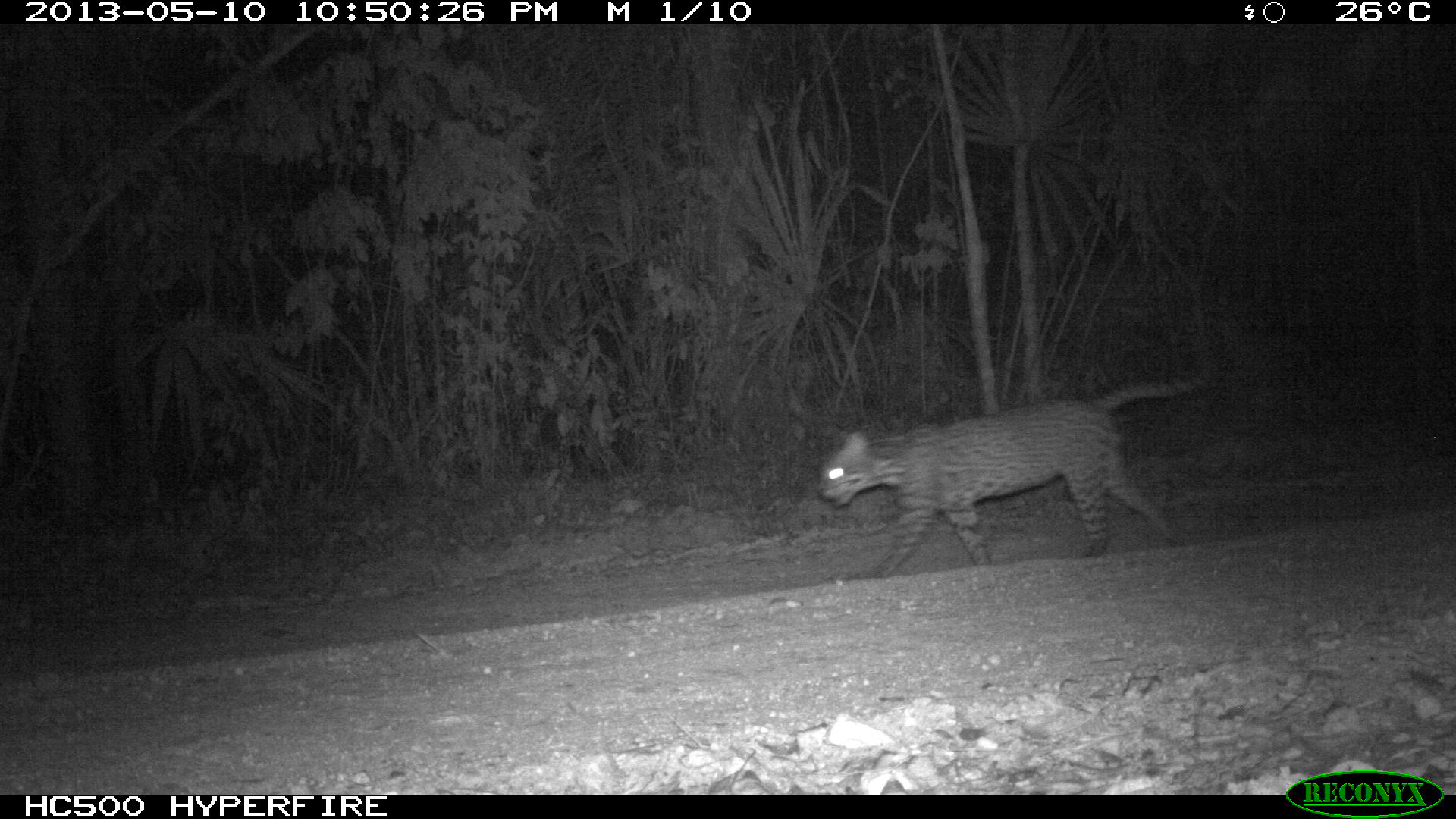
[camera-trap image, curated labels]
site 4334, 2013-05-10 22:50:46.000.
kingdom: Animalia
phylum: Chordata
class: Mammalia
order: Carnivora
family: Felidae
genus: Leopardus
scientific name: Leopardus pardalis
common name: ocelot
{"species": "Leopardus pardalis (ocelot)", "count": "1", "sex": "male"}